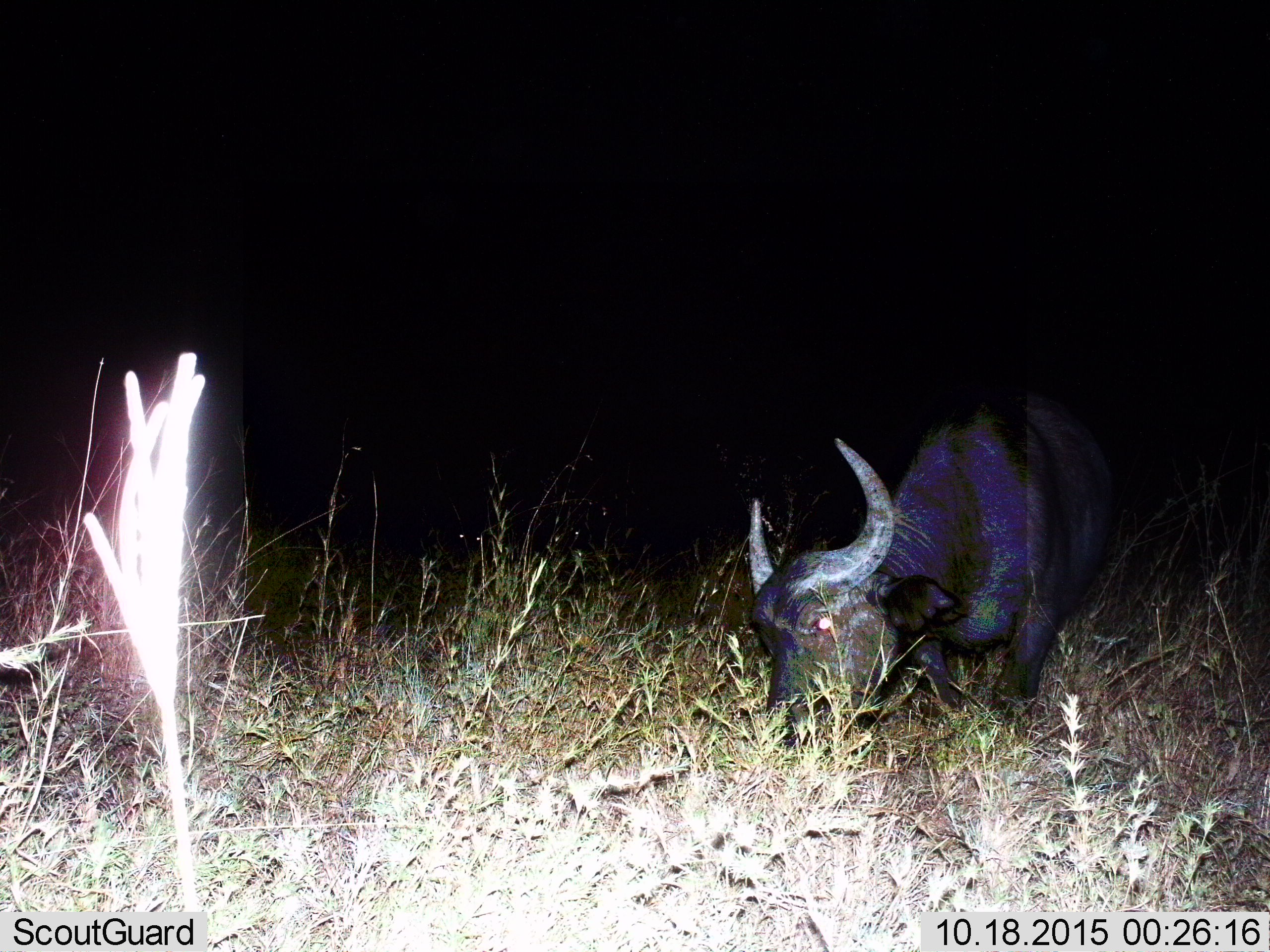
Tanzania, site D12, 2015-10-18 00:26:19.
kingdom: Animalia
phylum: Chordata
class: Mammalia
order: Artiodactyla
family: Bovidae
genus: Syncerus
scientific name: Syncerus caffer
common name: cape buffalo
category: buffalo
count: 1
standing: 25%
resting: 0%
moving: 0%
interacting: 0%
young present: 0%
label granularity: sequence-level